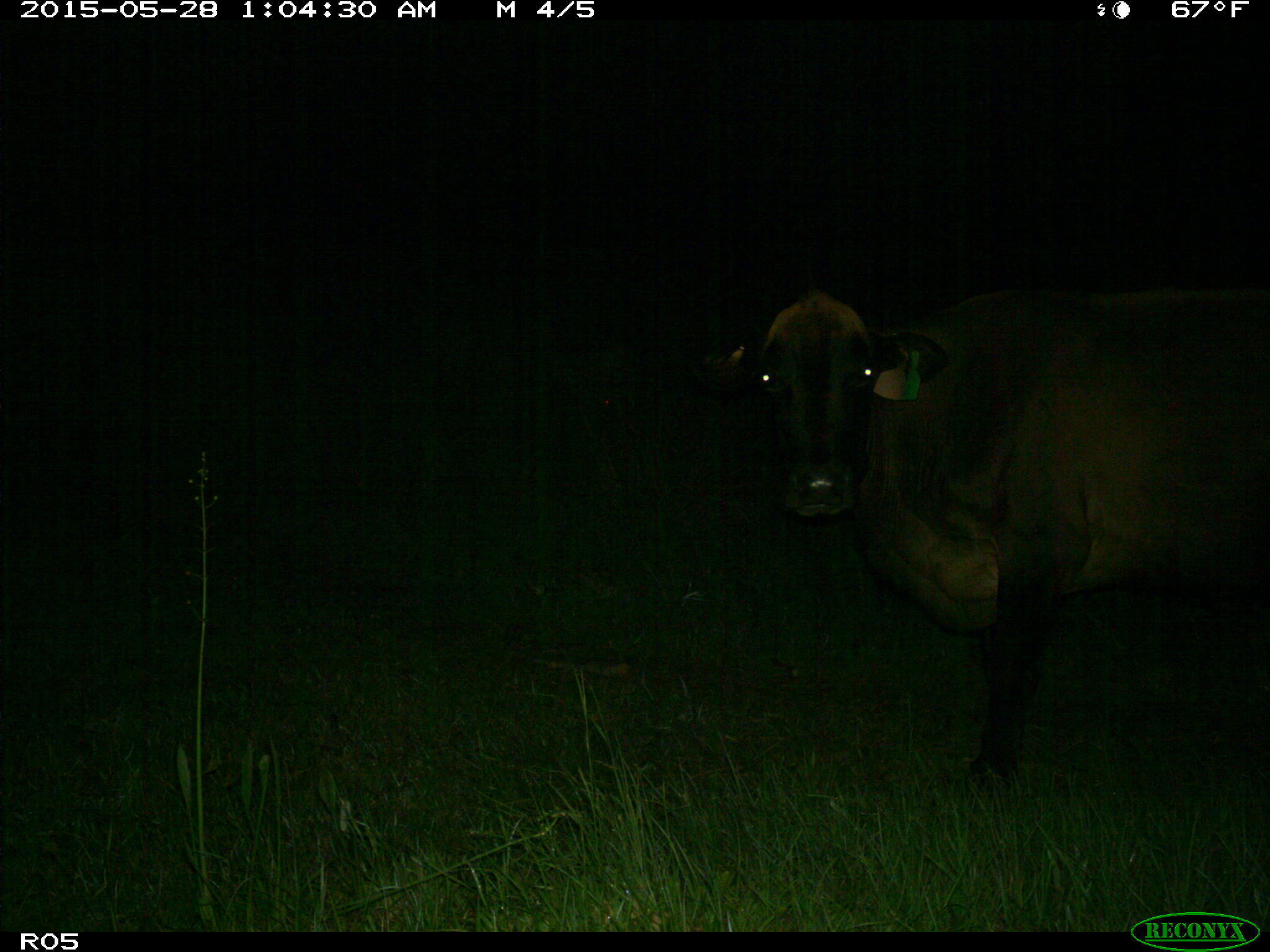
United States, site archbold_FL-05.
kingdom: Animalia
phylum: Chordata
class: Mammalia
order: Artiodactyla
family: Bovidae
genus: Bos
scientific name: Bos taurus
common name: domestic cow